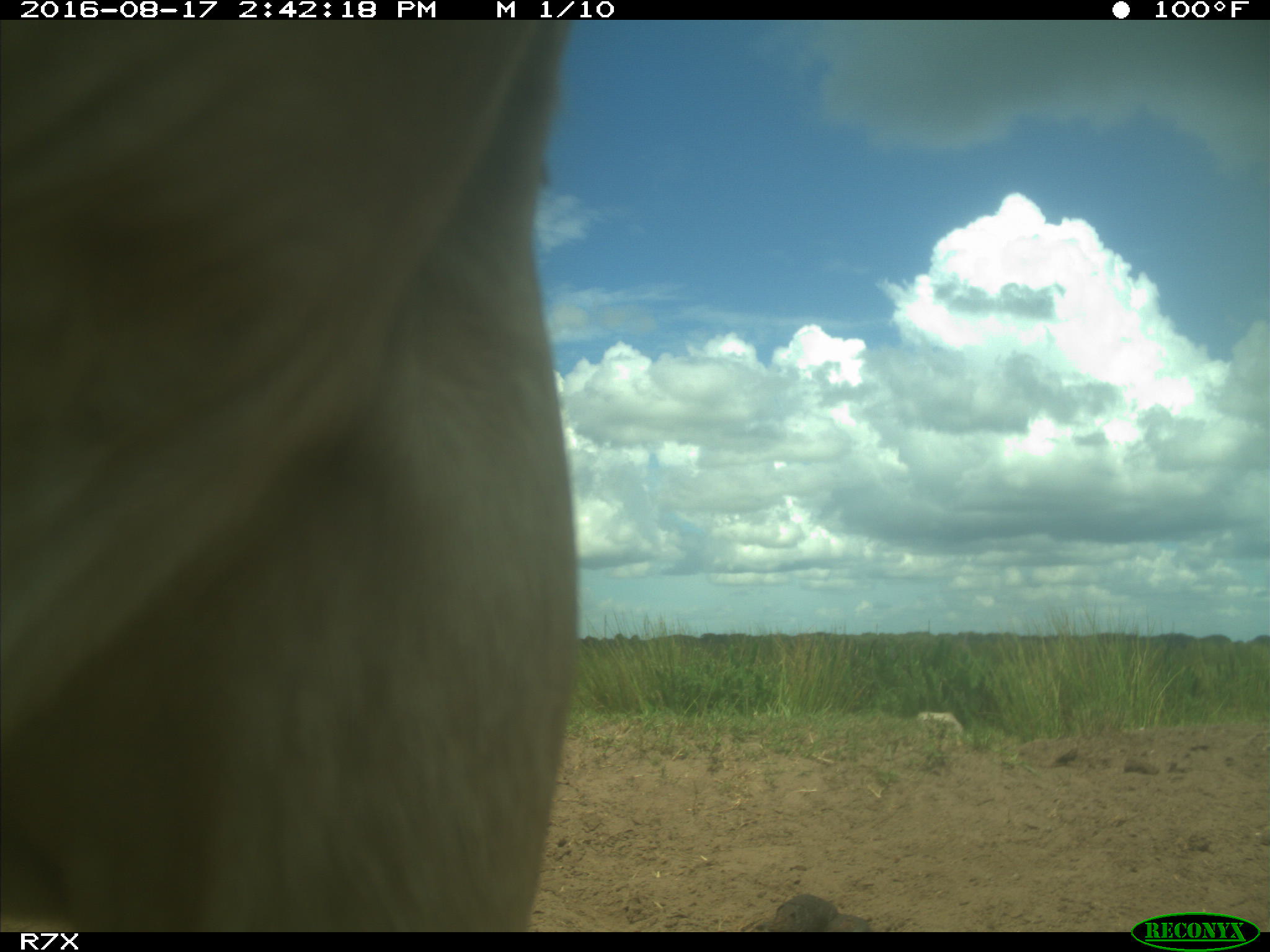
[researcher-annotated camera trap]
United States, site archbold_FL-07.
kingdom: Animalia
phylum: Chordata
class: Mammalia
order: Artiodactyla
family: Bovidae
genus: Bos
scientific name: Bos taurus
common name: domestic cow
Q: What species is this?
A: Bos taurus (domestic cow).